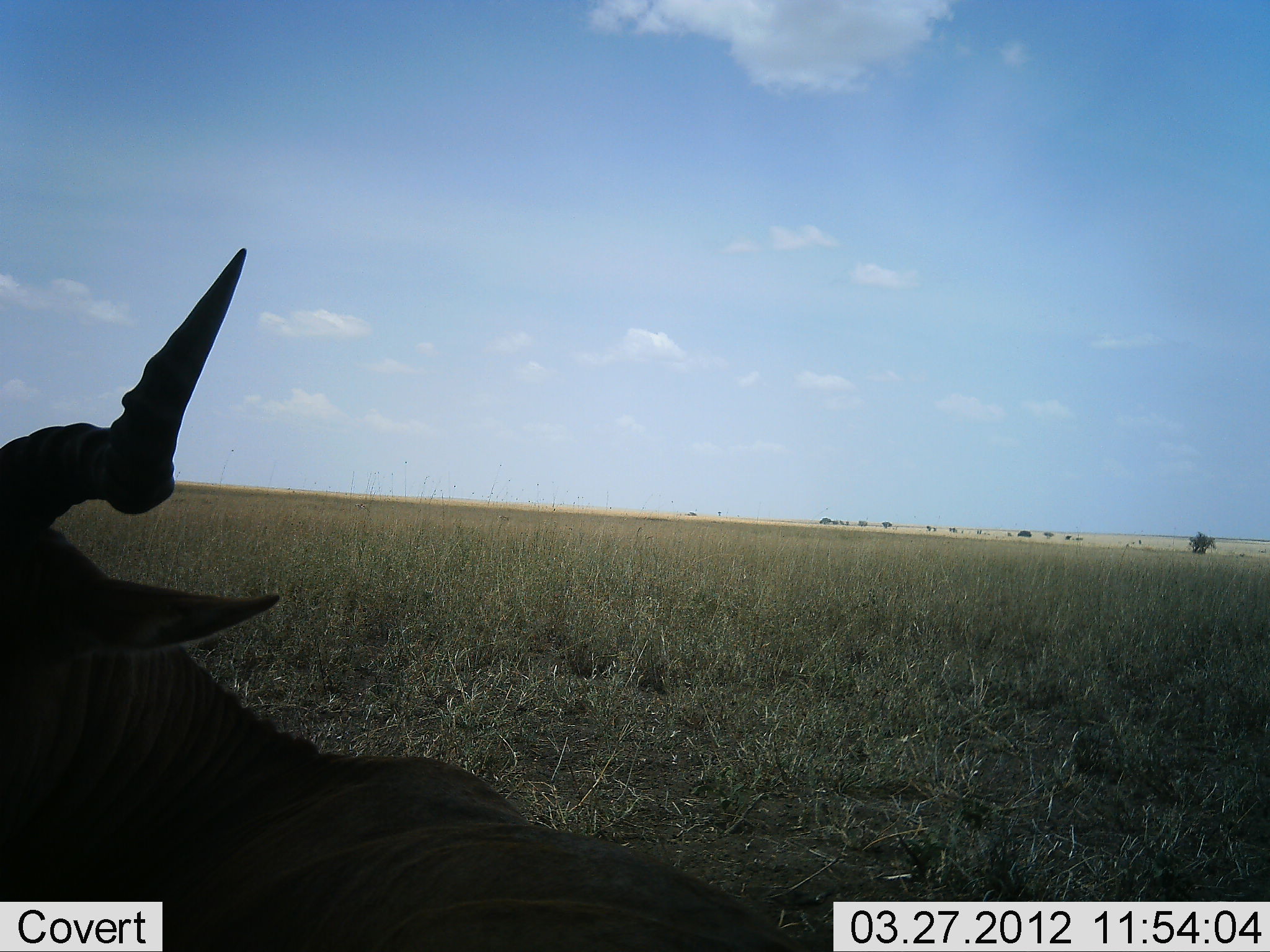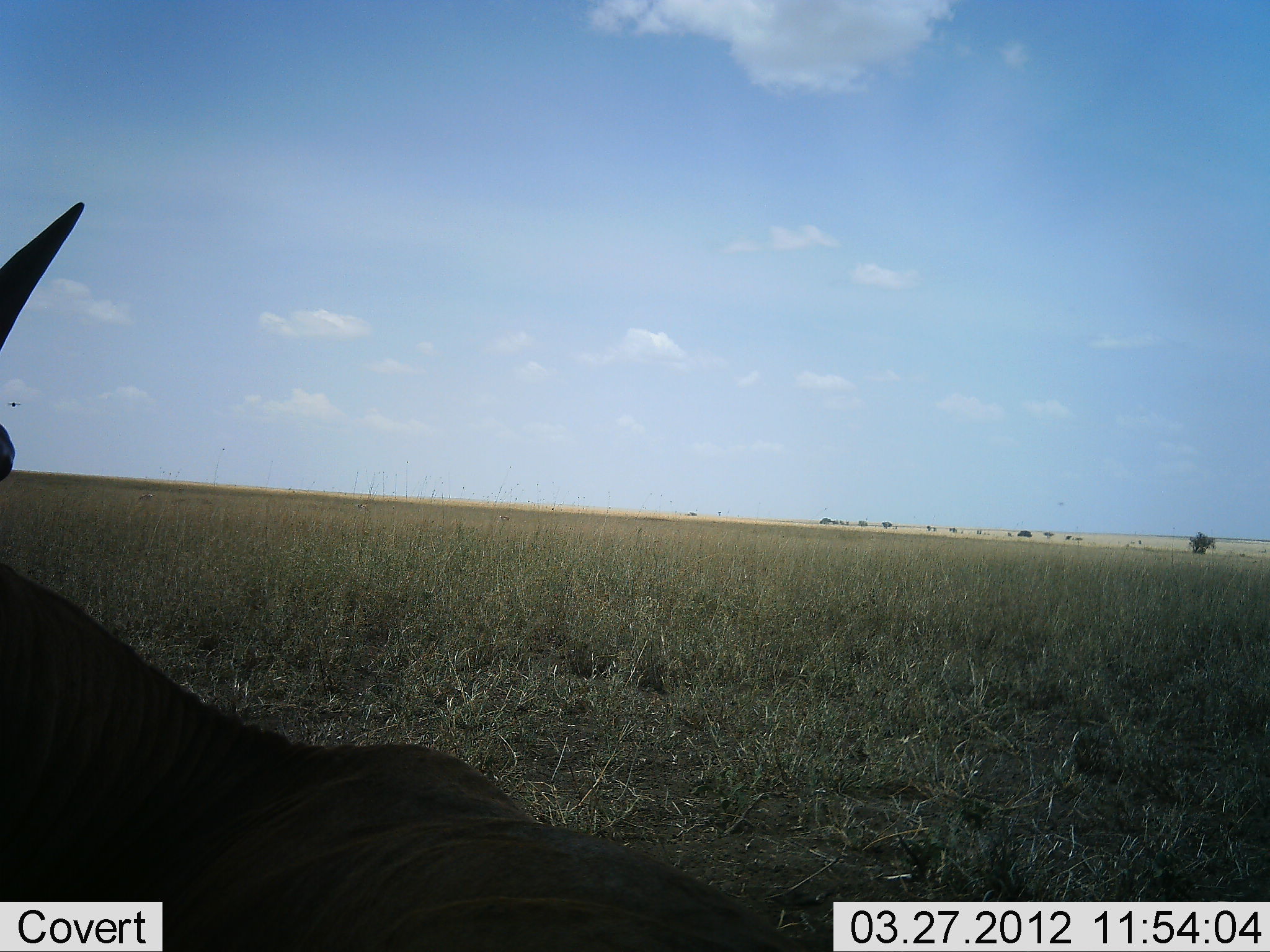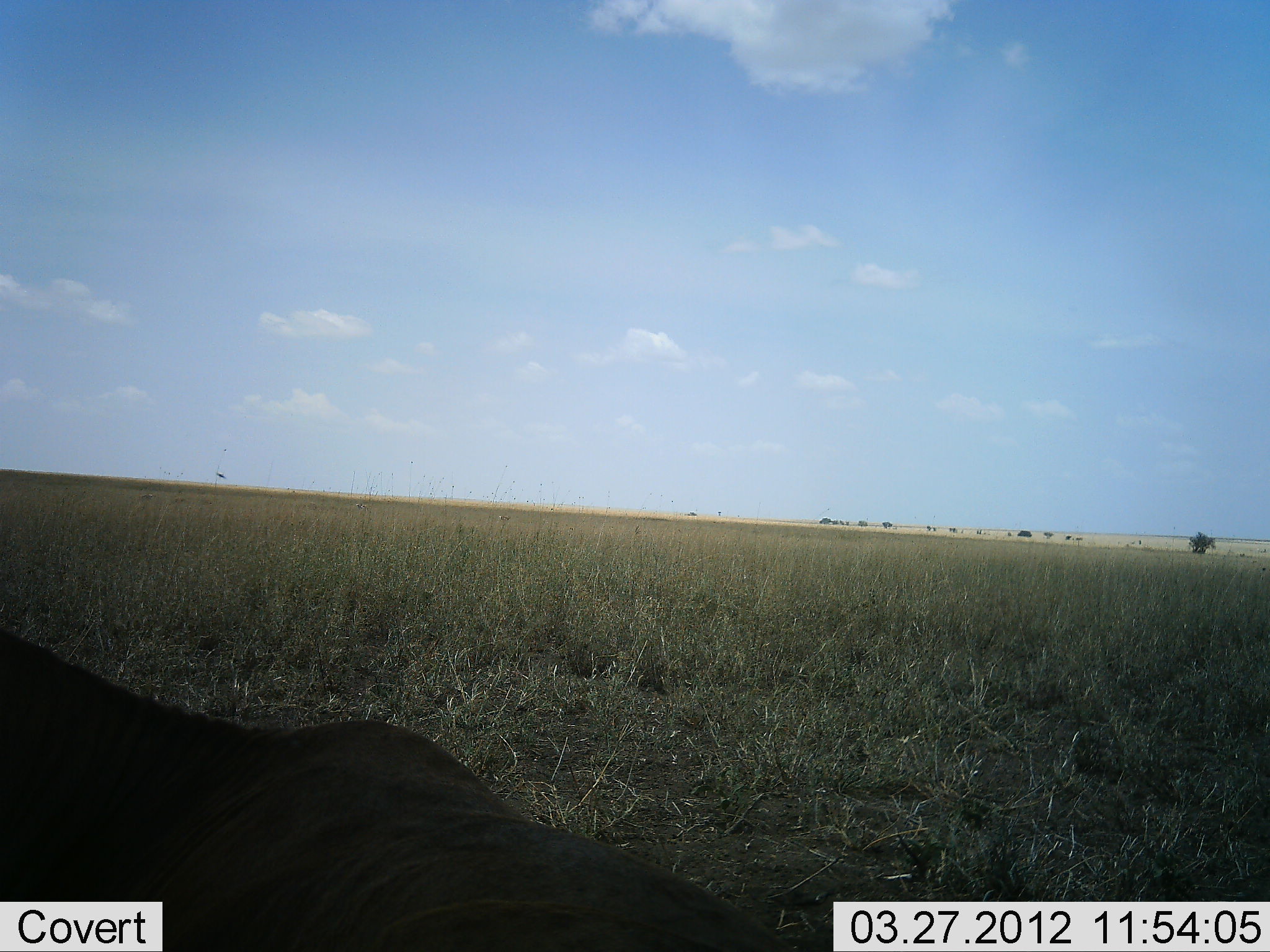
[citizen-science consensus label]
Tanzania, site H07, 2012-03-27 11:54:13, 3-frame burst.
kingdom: Animalia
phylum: Chordata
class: Mammalia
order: Artiodactyla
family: Bovidae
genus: Alcelaphus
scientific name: Alcelaphus buselaphus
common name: hartebeest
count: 1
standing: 16%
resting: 79%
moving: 5%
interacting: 0%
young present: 0%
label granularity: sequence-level